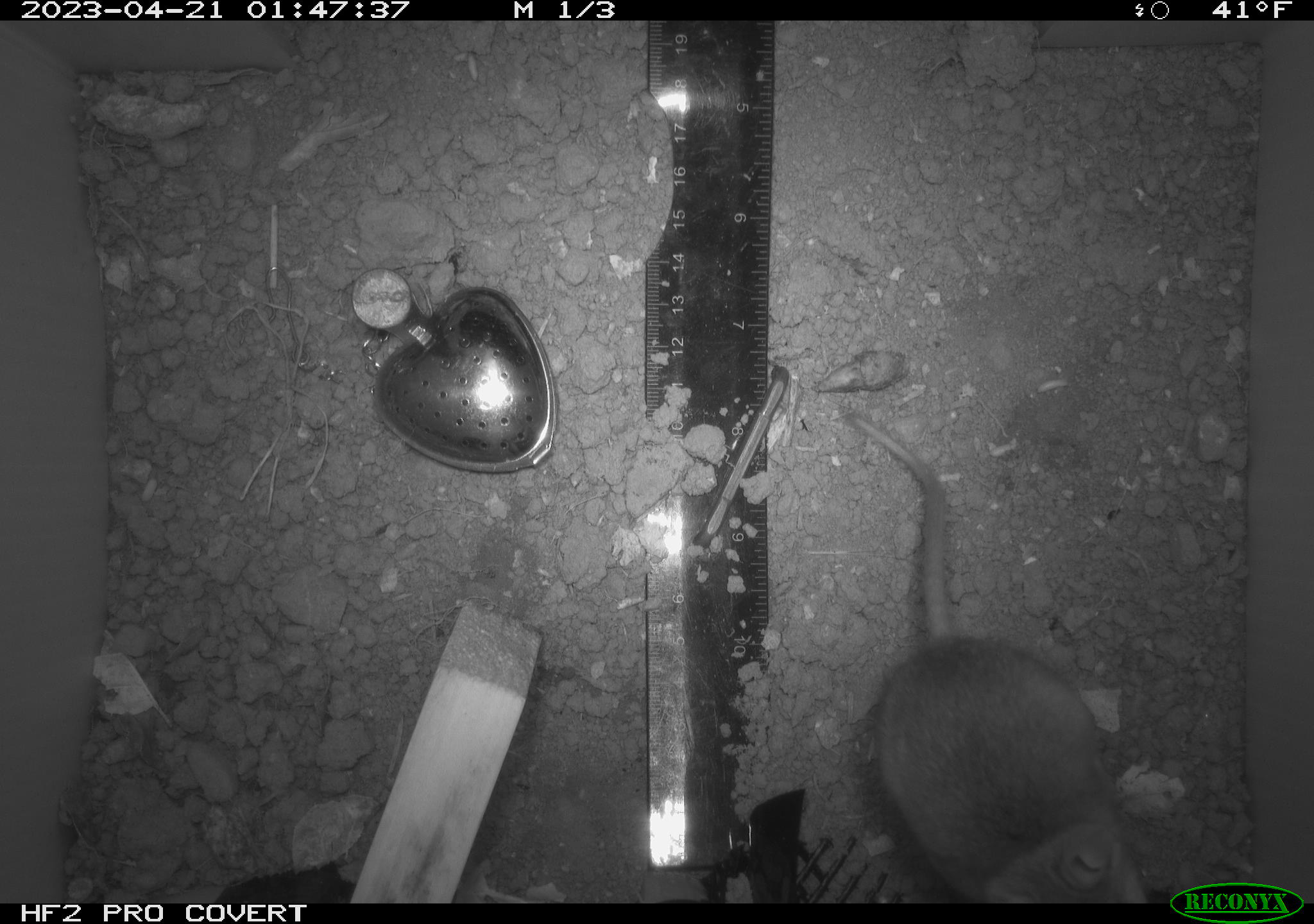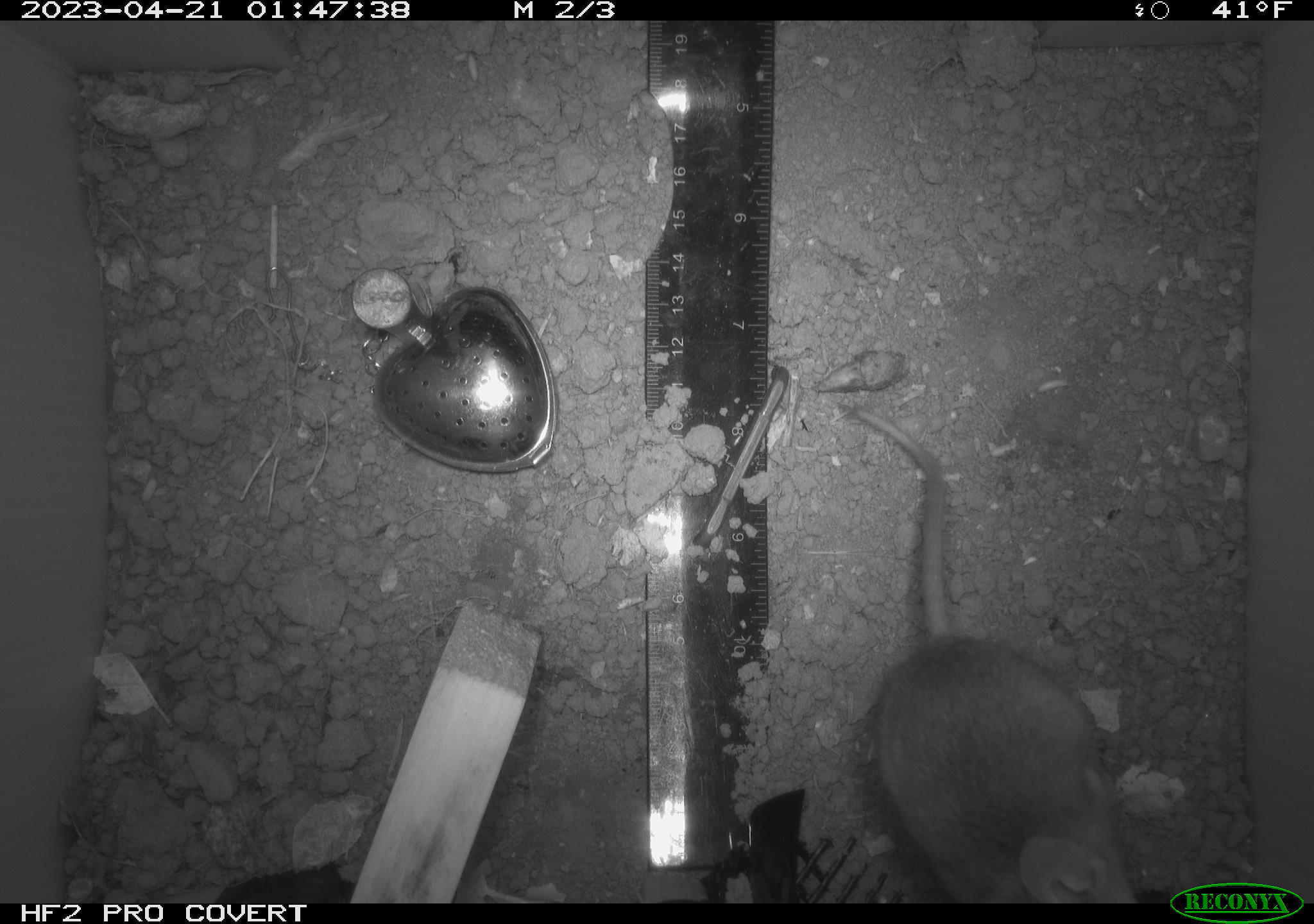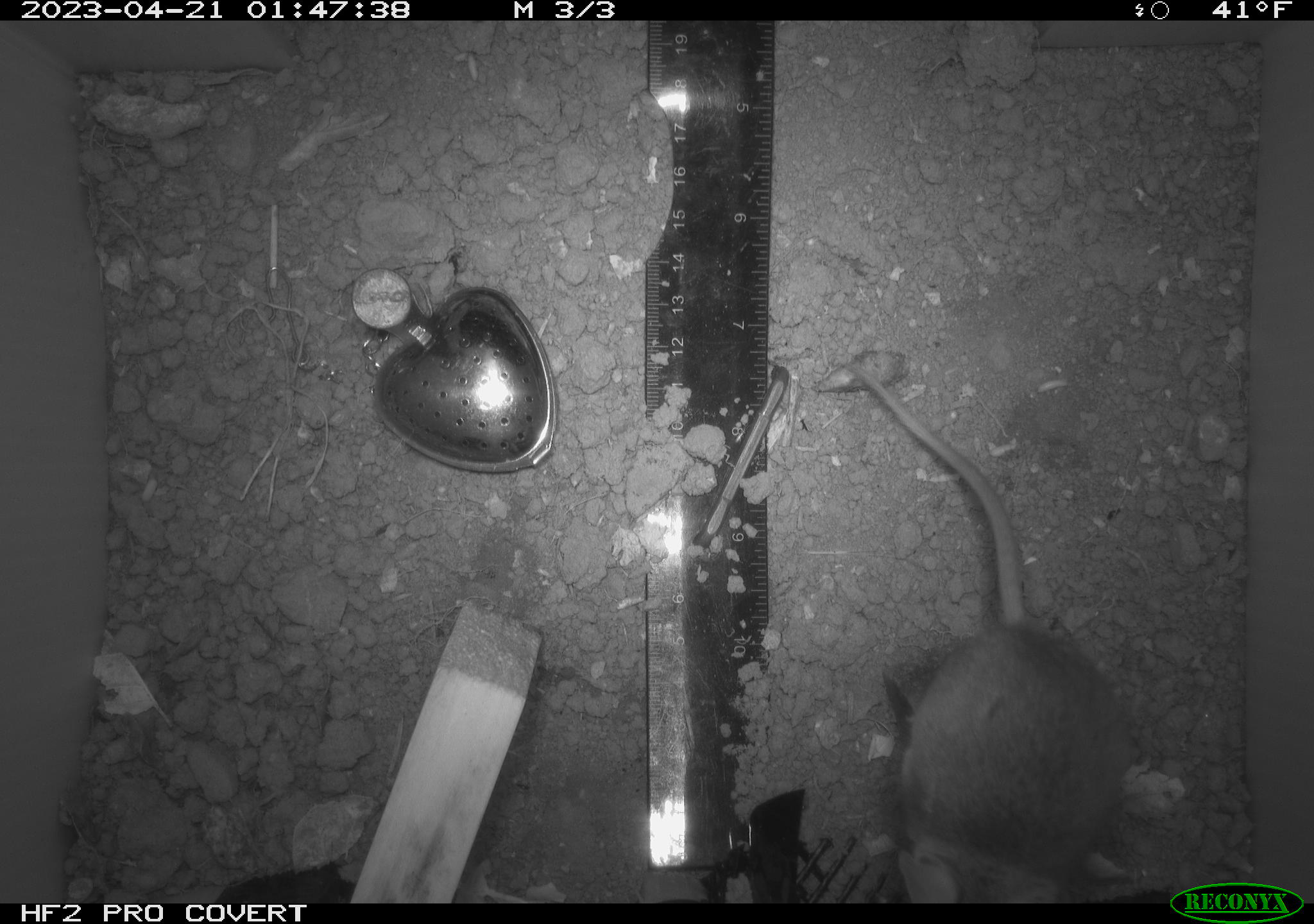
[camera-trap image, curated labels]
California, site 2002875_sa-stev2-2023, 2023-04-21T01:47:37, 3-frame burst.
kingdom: Animalia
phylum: Chordata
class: Mammalia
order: Rodentia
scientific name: Rodentia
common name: mouse species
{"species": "mouse species (Rodentia)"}